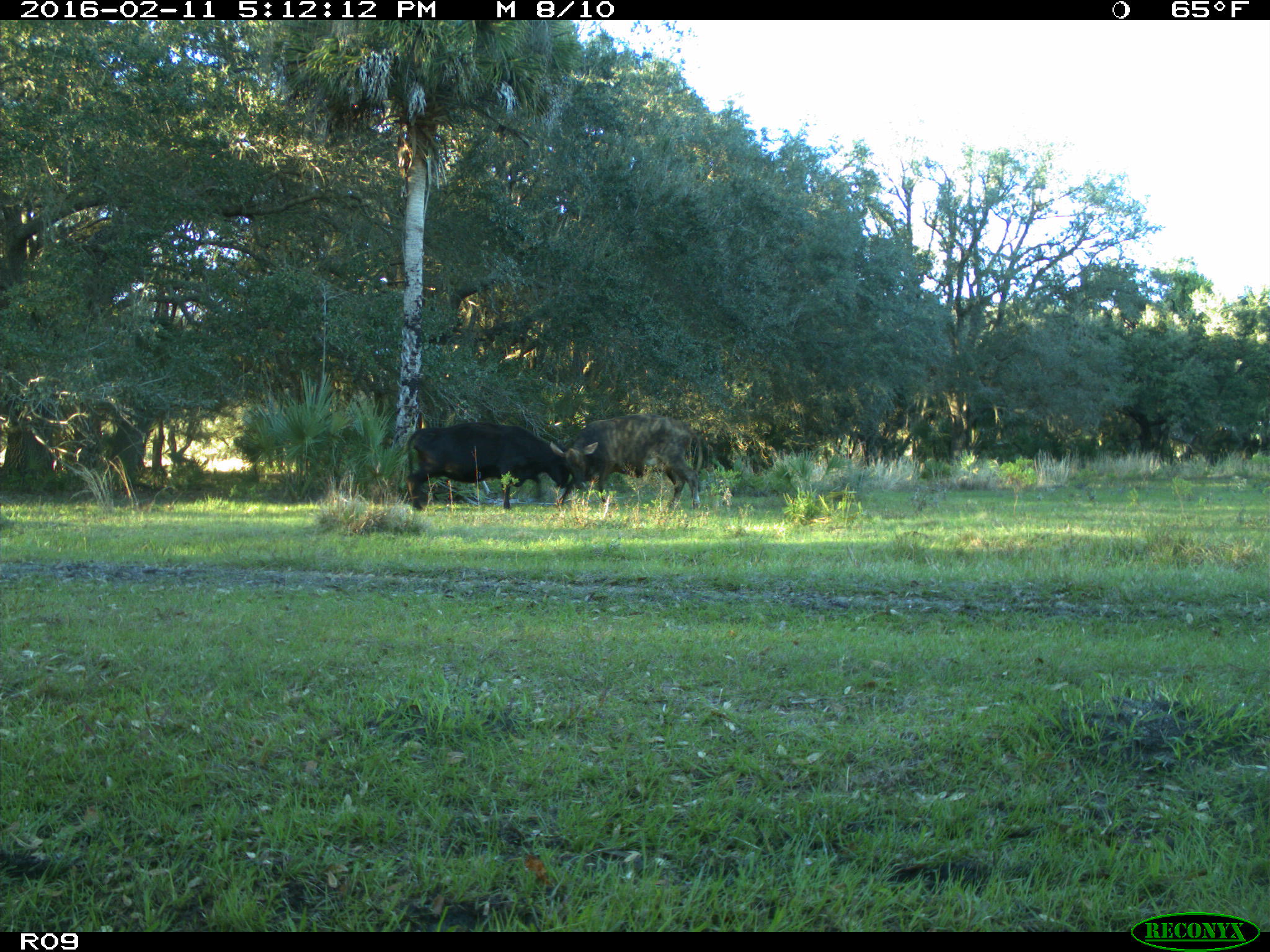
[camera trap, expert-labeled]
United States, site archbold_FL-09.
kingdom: Animalia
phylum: Chordata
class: Mammalia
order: Artiodactyla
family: Bovidae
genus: Bos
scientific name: Bos taurus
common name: domestic cow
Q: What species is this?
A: Bos taurus (domestic cow).